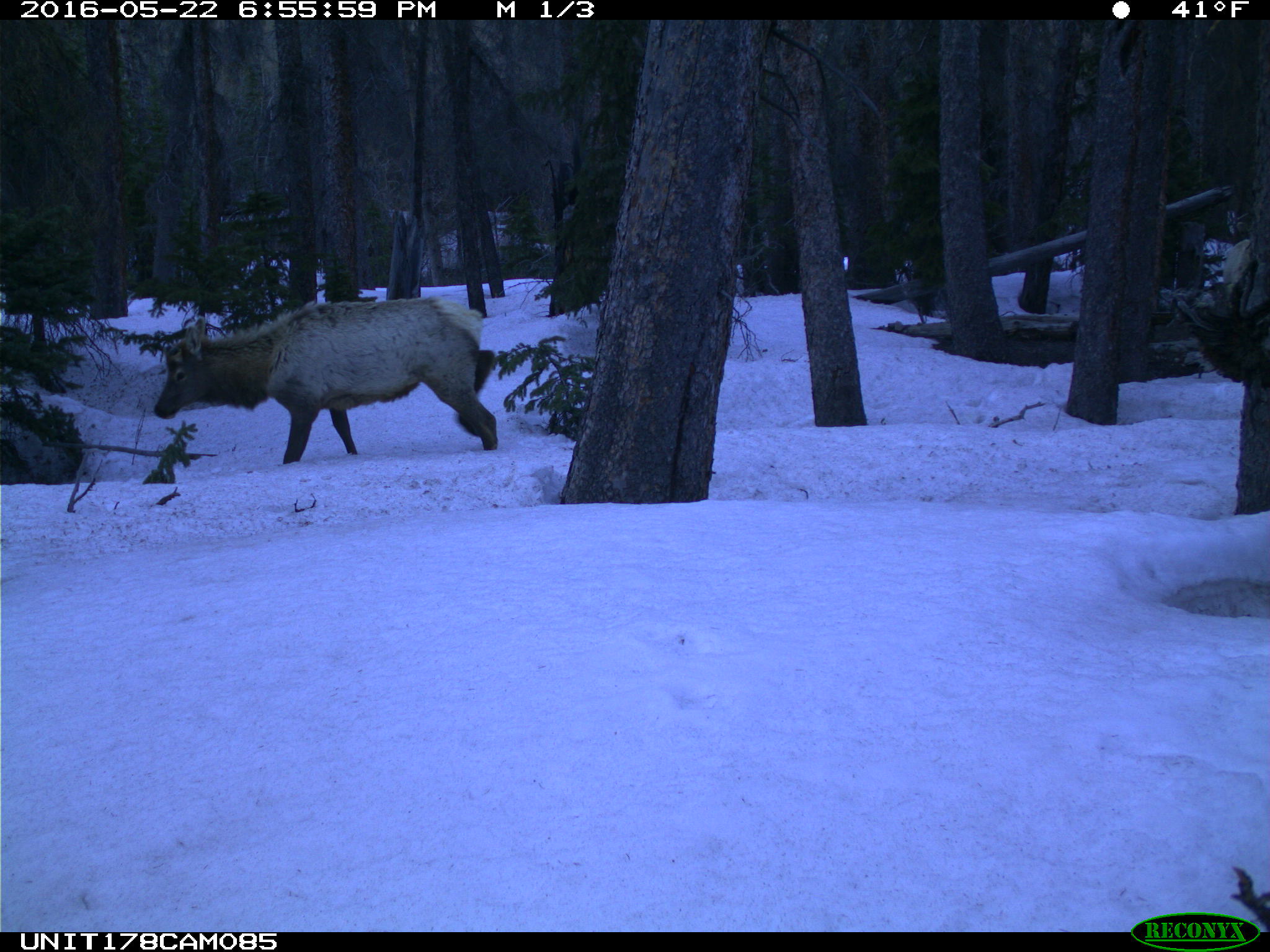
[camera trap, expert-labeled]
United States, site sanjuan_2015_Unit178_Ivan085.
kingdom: Animalia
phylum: Chordata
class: Mammalia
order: Artiodactyla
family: Cervidae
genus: Cervus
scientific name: Cervus elaphus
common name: red deer